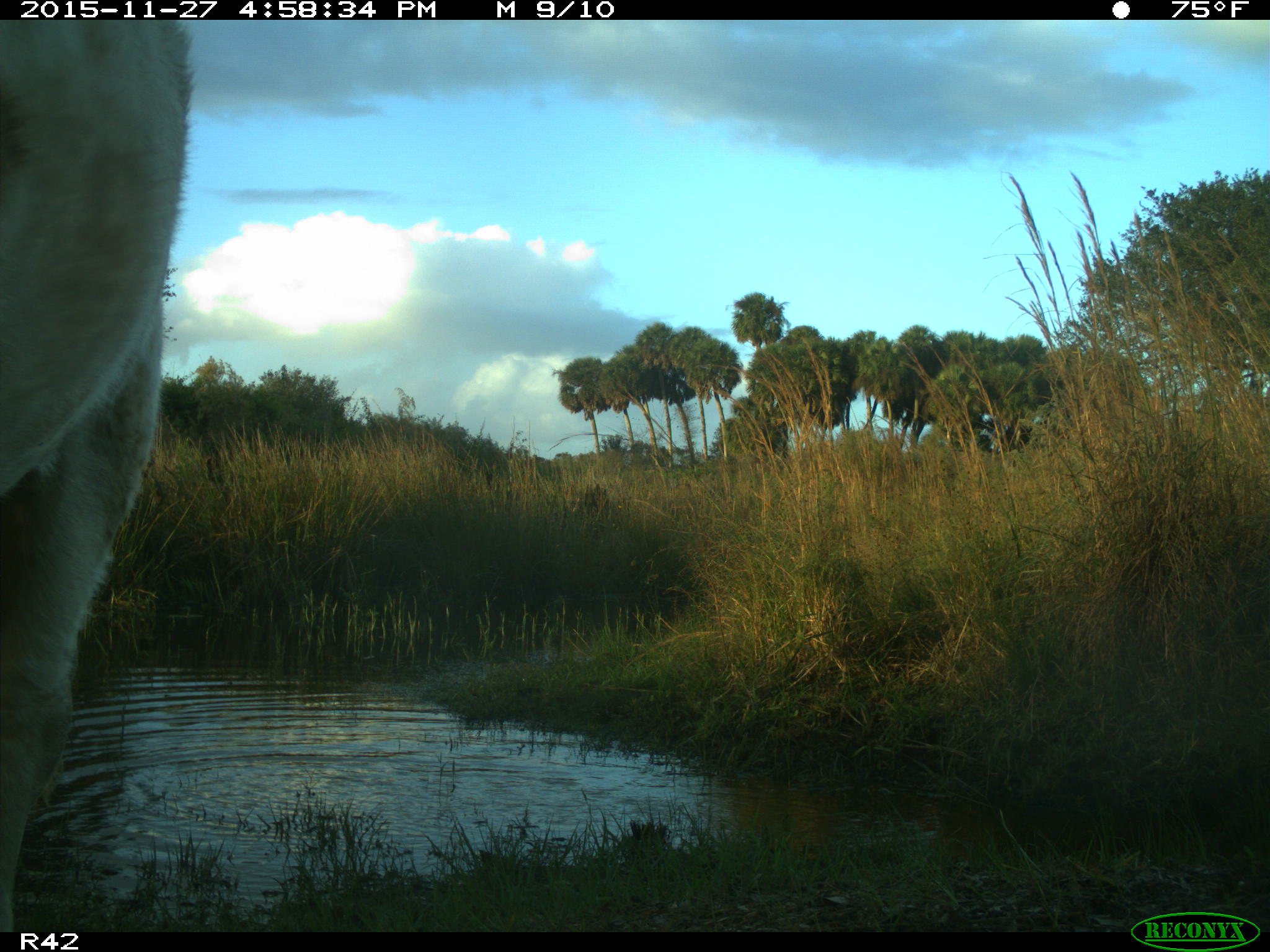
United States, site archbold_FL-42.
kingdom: Animalia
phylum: Chordata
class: Mammalia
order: Artiodactyla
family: Bovidae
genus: Bos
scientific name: Bos taurus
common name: domestic cow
Bos taurus (domestic cow).